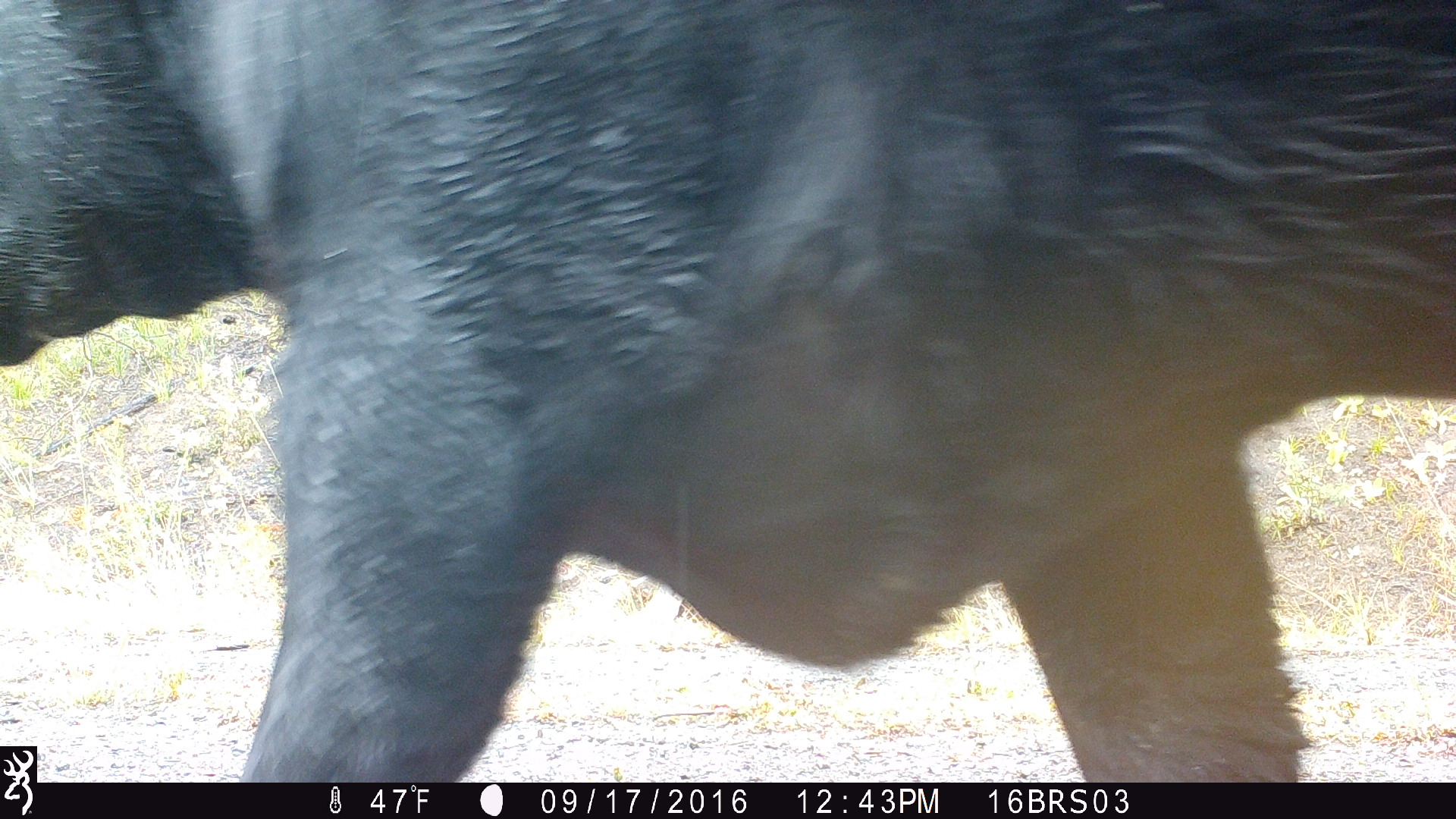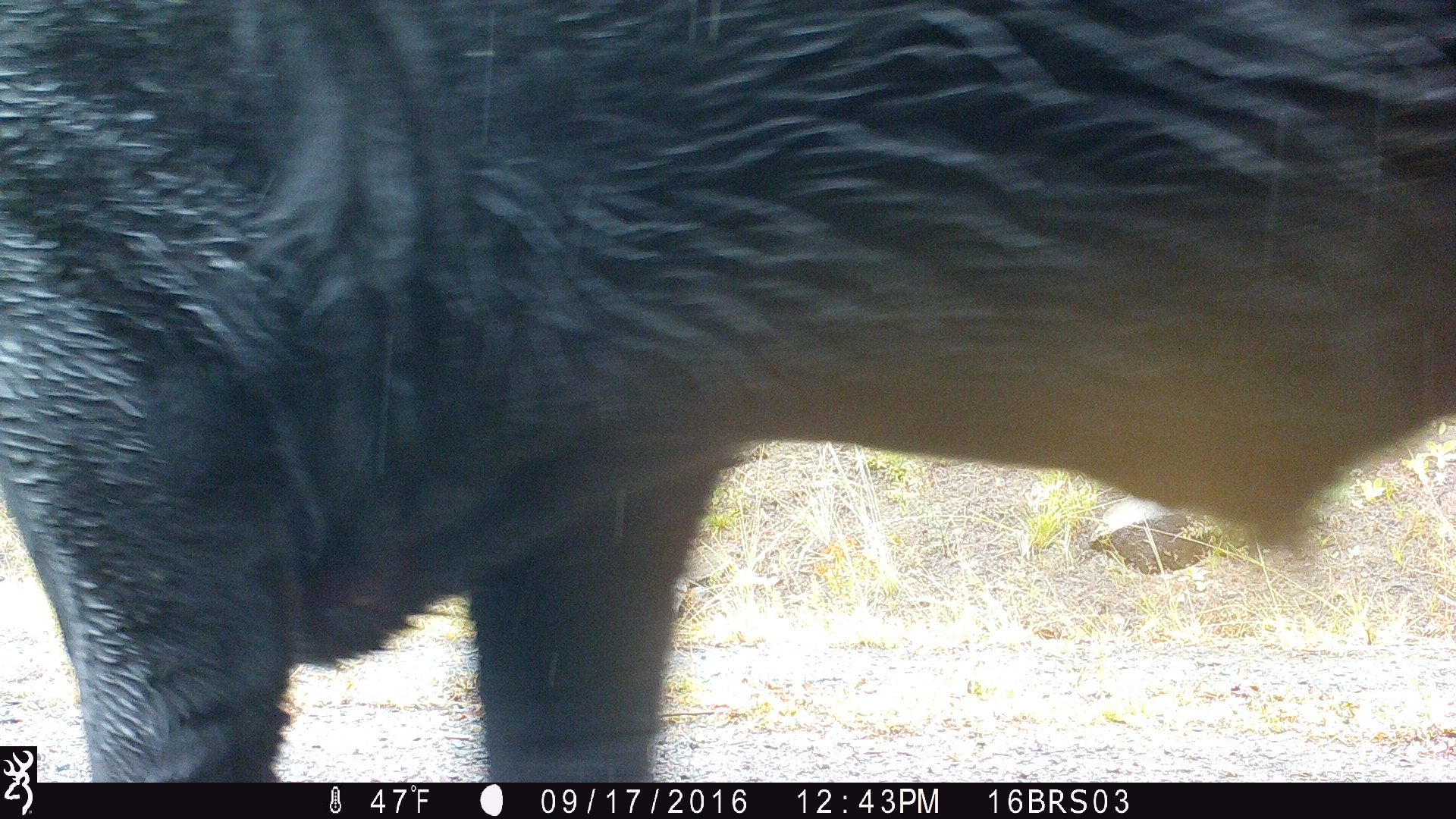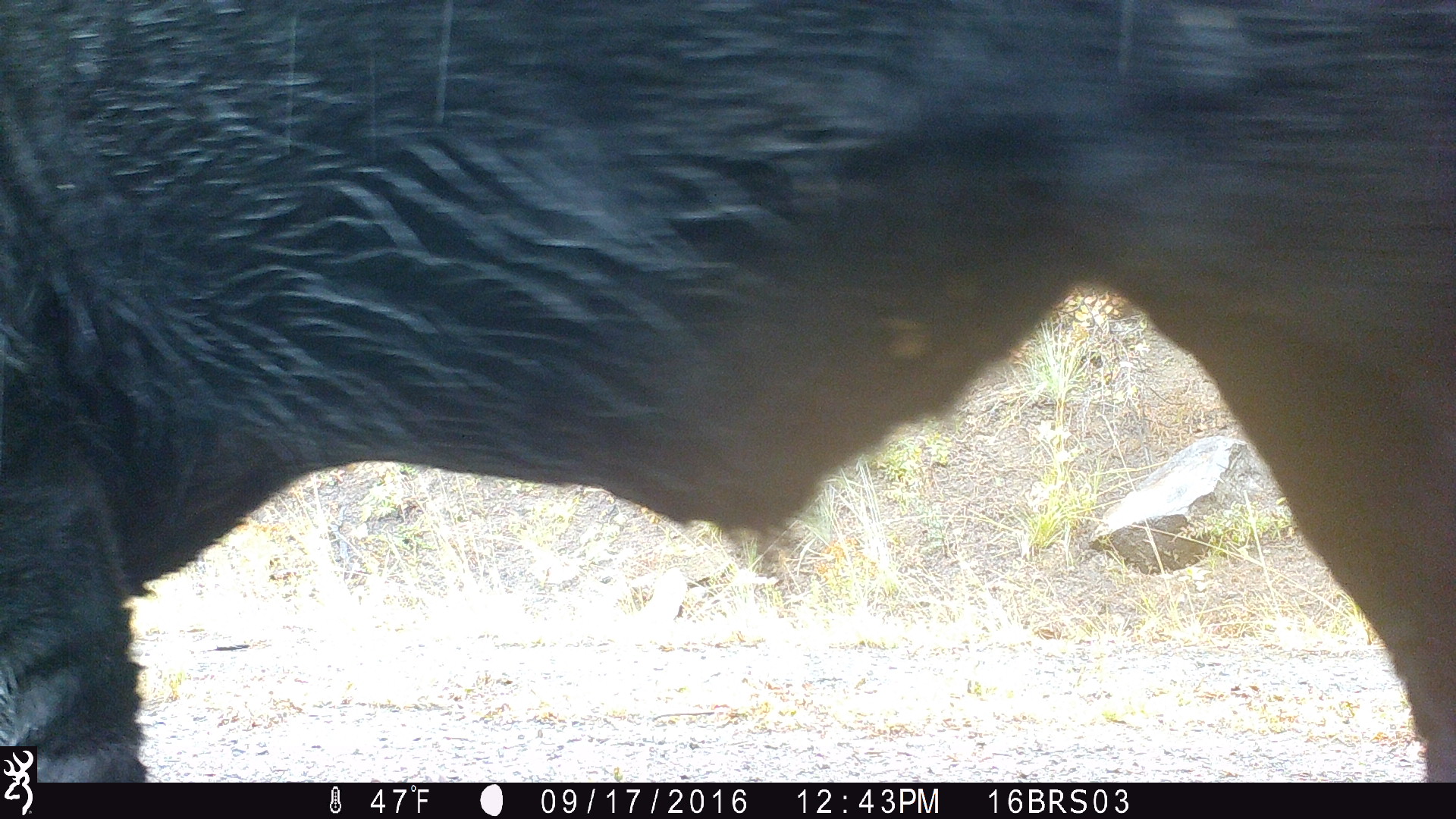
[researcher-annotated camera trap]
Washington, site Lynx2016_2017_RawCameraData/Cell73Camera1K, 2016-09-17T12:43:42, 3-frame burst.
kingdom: Animalia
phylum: Chordata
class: Mammalia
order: Artiodactyla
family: Bovidae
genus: Bos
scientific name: Bos taurus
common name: domestic cattle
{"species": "domestic cattle (Bos taurus)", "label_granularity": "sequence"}